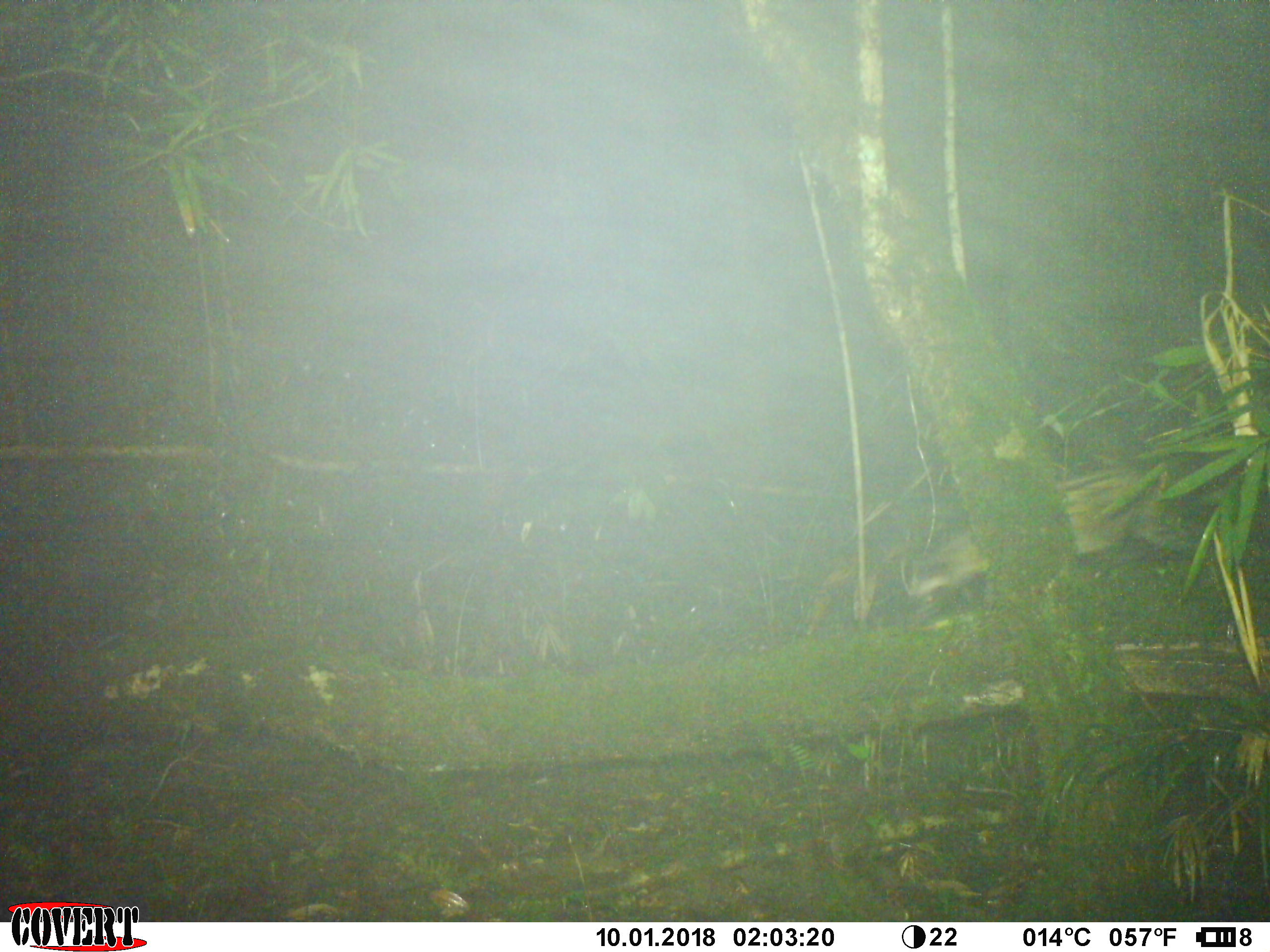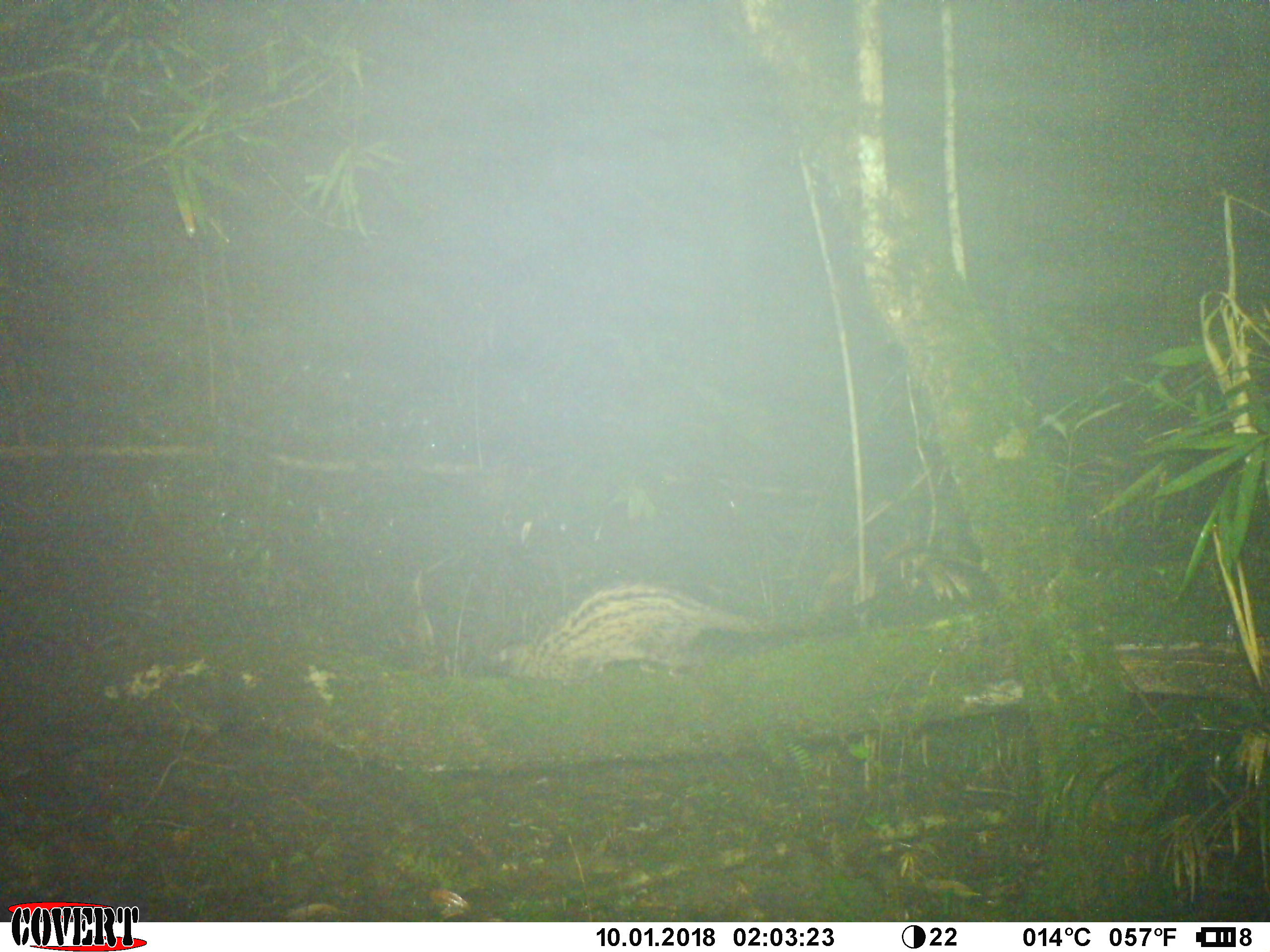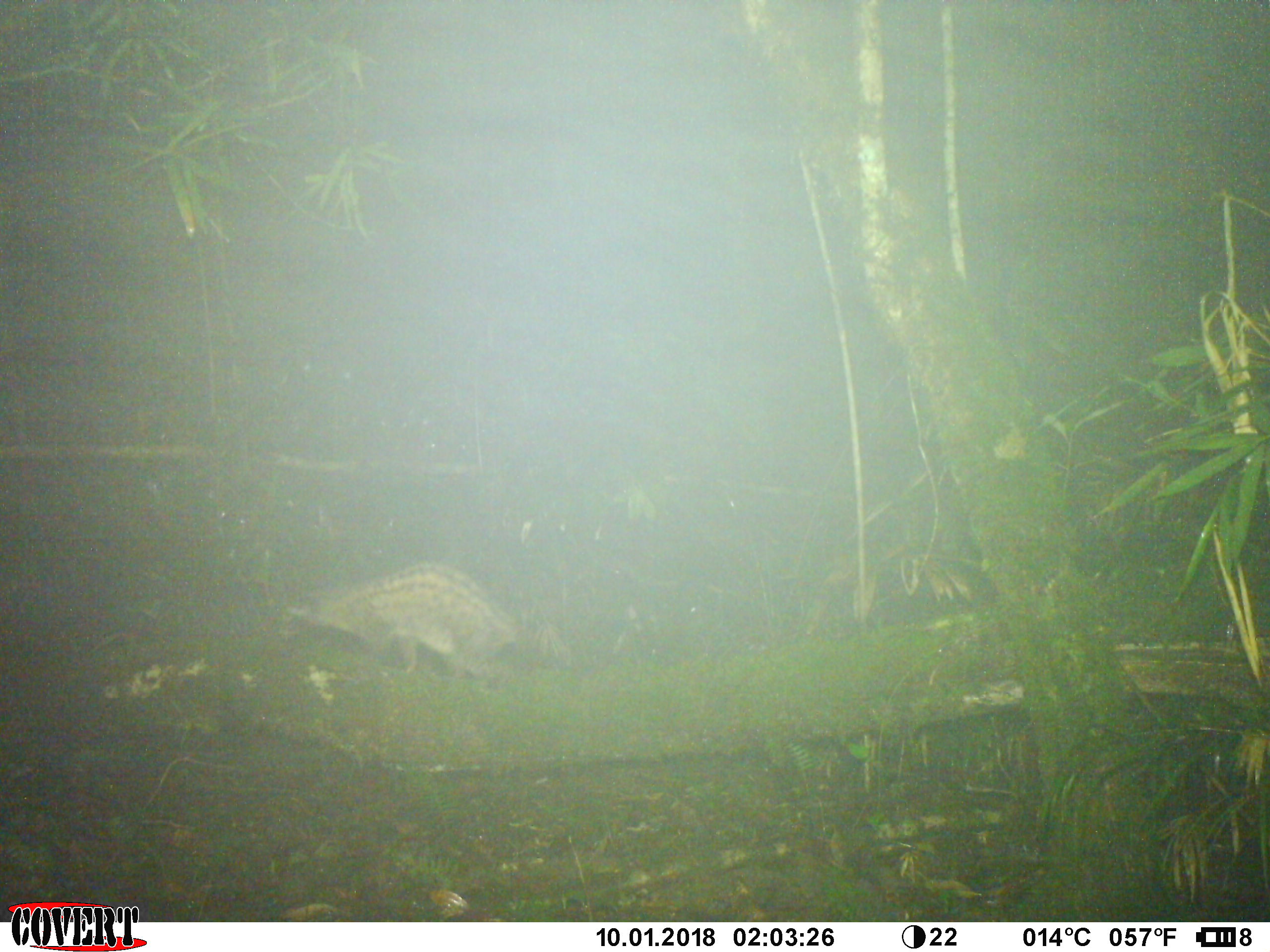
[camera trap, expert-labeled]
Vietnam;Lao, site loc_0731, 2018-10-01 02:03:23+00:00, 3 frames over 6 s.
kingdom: Animalia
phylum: Chordata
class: Mammalia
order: Carnivora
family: Viverridae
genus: Paradoxurus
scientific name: Paradoxurus hermaphroditus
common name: common palm civet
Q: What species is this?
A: Common palm civet (Paradoxurus hermaphroditus).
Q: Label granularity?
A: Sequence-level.